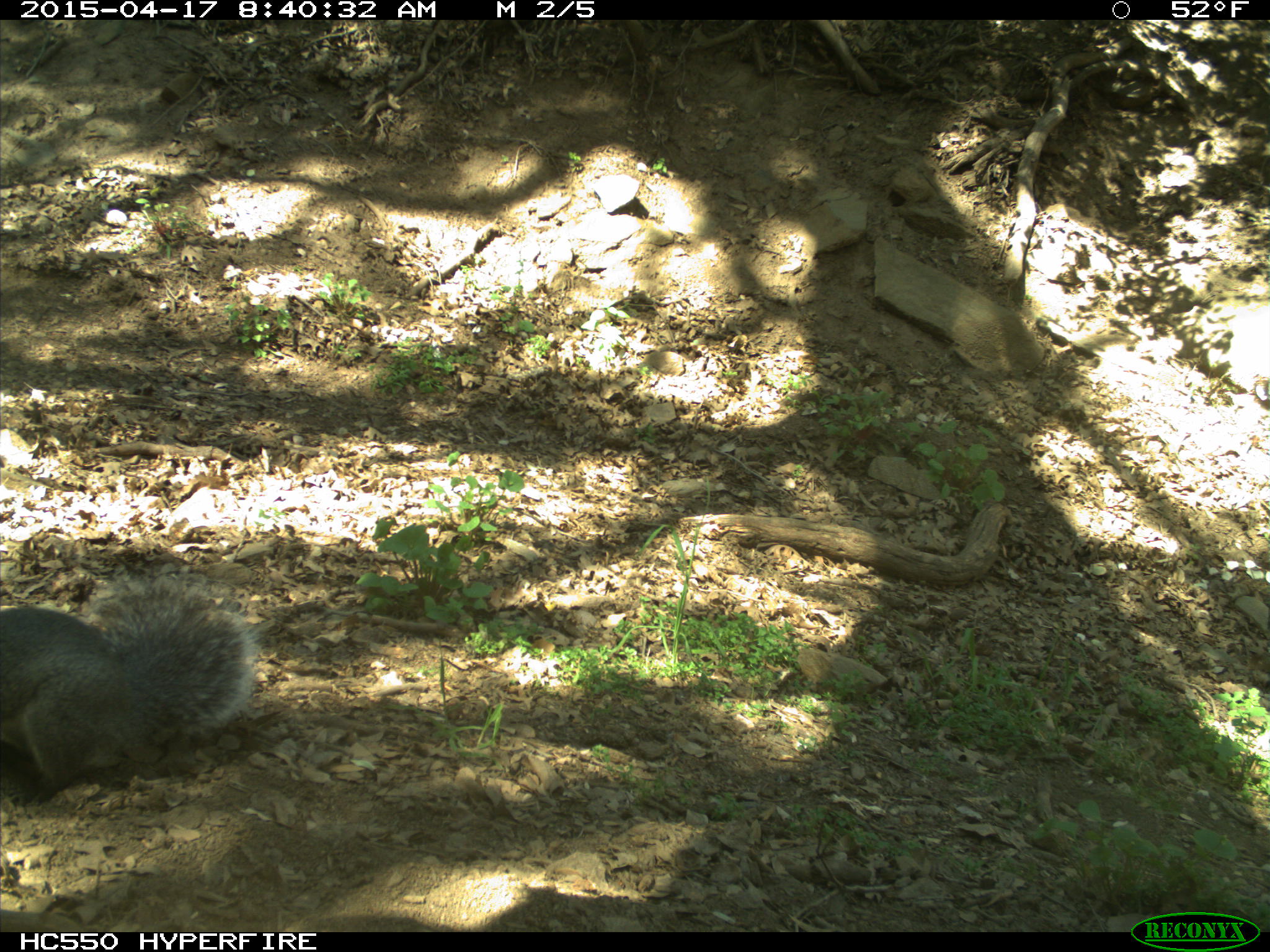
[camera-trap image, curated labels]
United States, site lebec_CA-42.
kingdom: Animalia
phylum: Chordata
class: Mammalia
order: Rodentia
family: Sciuridae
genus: Sciurus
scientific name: Sciurus carolinensis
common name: eastern gray squirrel